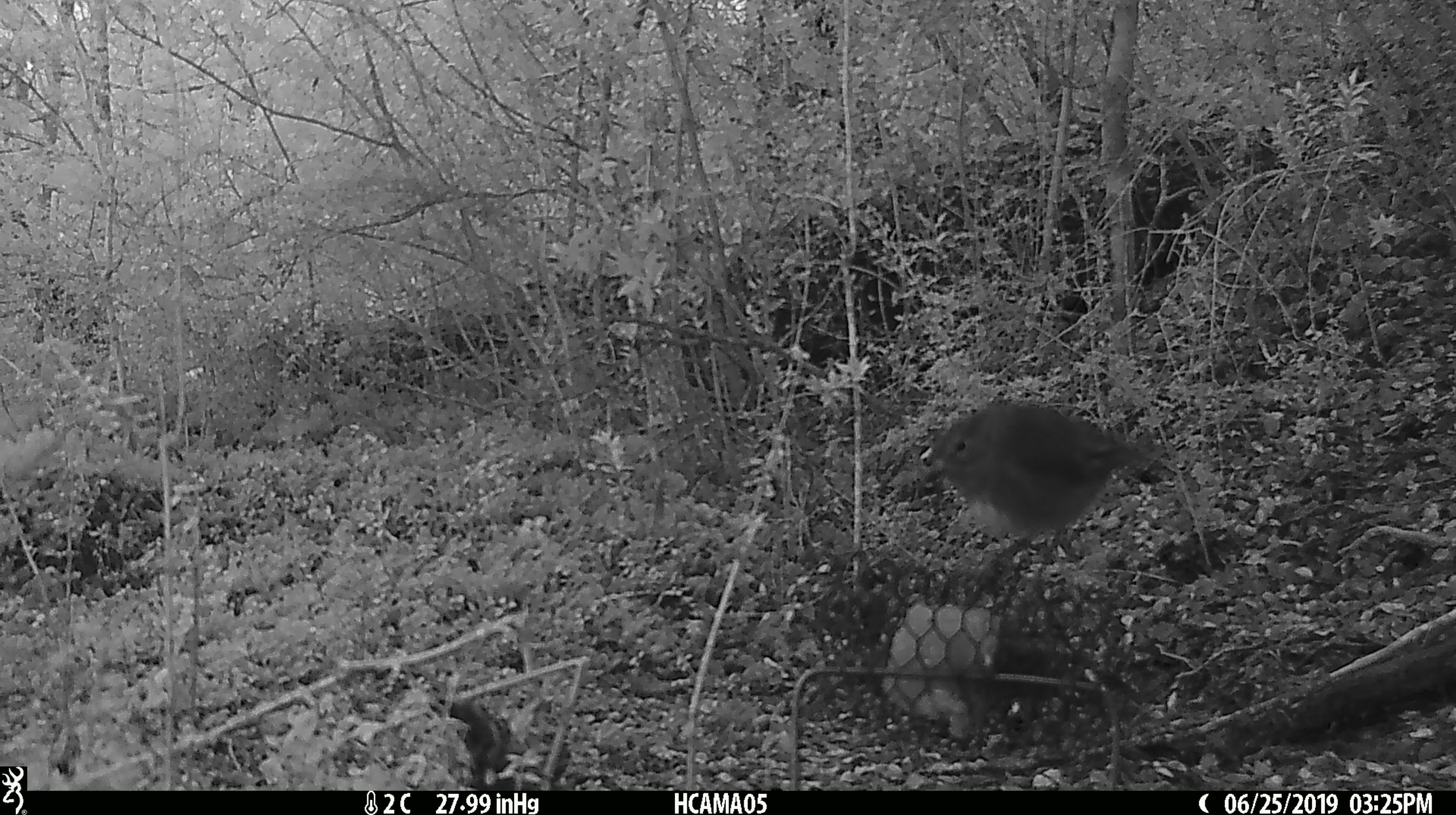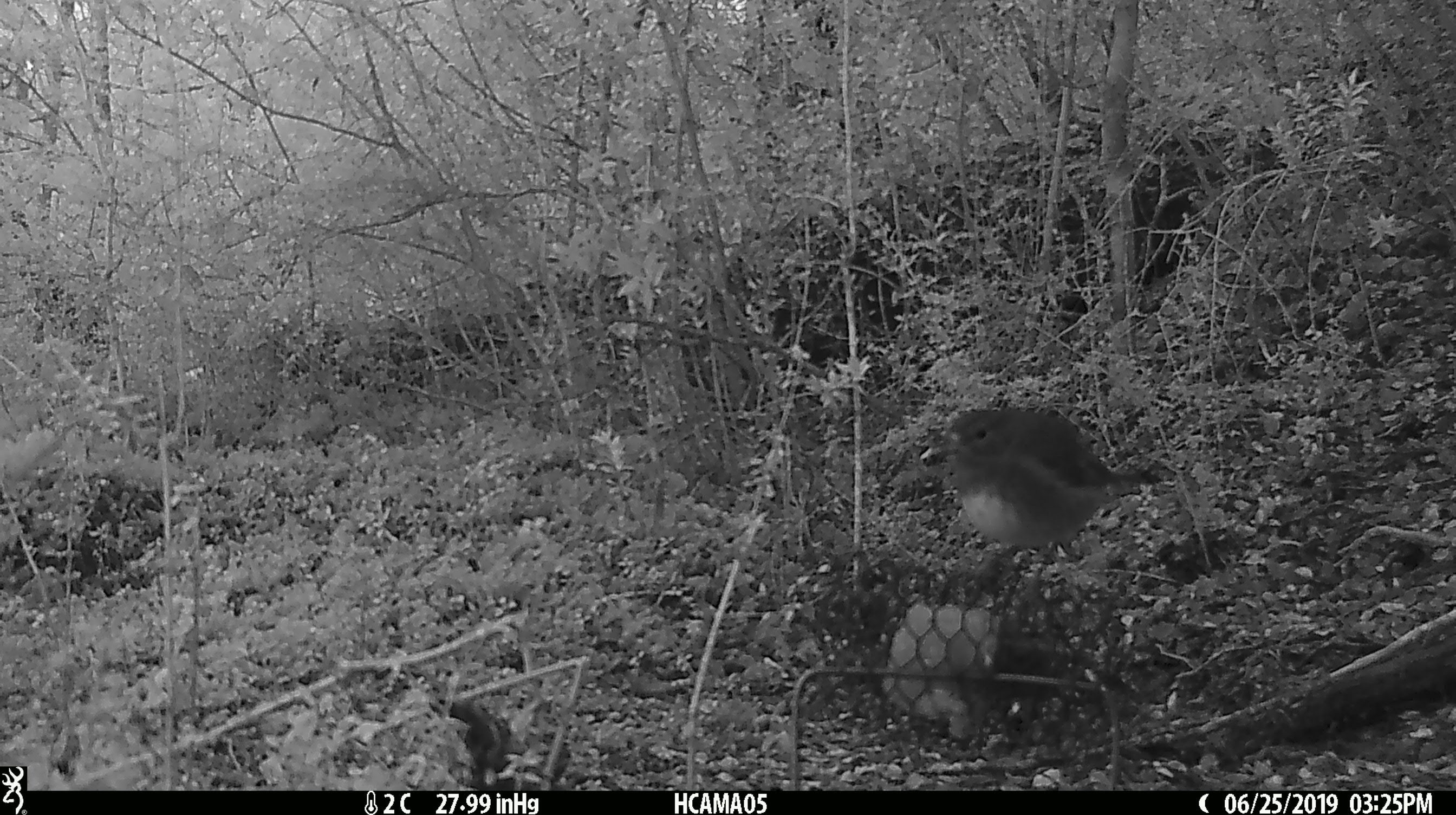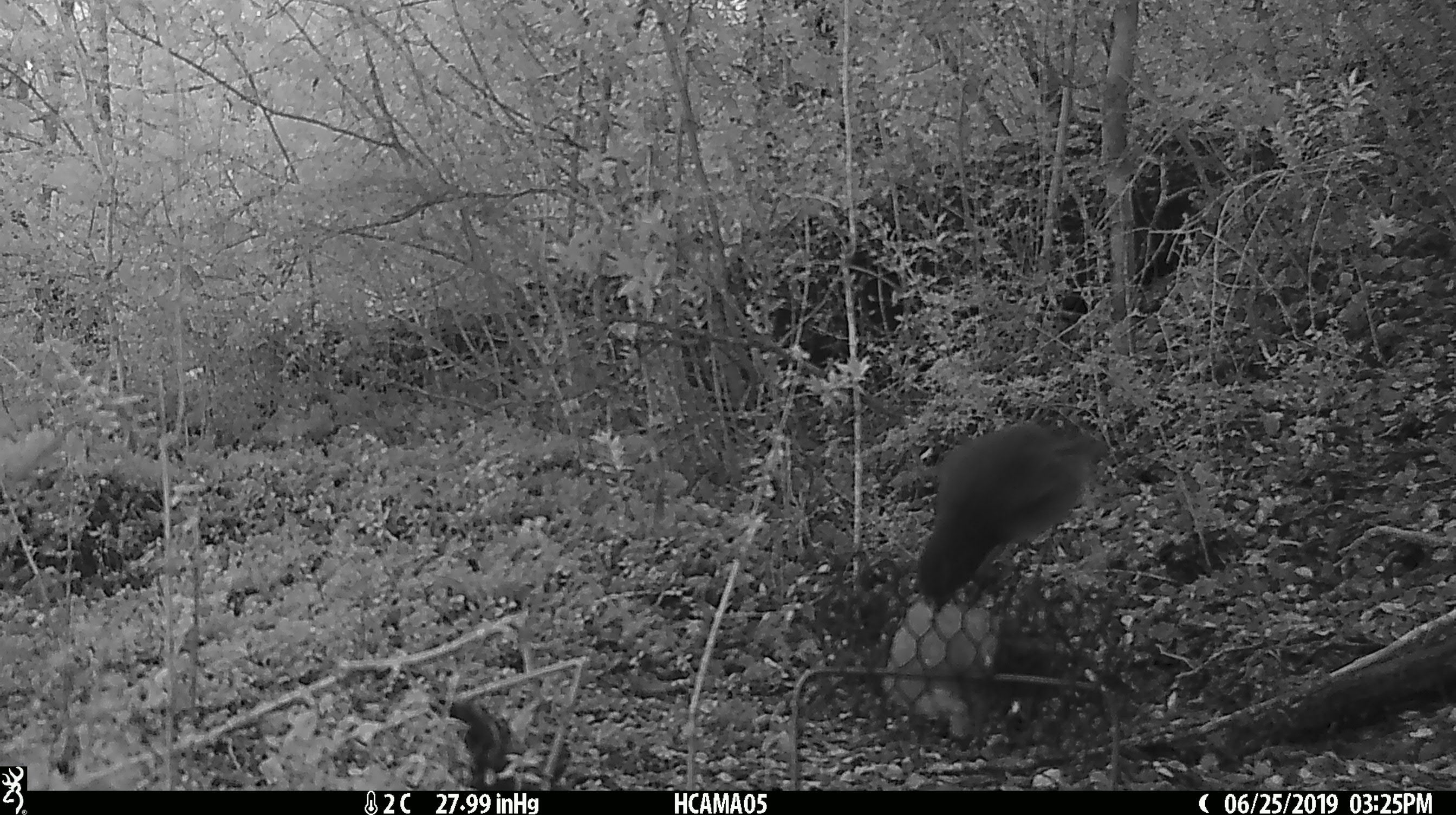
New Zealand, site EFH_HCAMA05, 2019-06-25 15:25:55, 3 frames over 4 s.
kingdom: Animalia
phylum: Chordata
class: Aves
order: Passeriformes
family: Petroicidae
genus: Petroica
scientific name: Petroica australis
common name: new zealand robin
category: robin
Robin (new zealand robin) (Petroica australis).